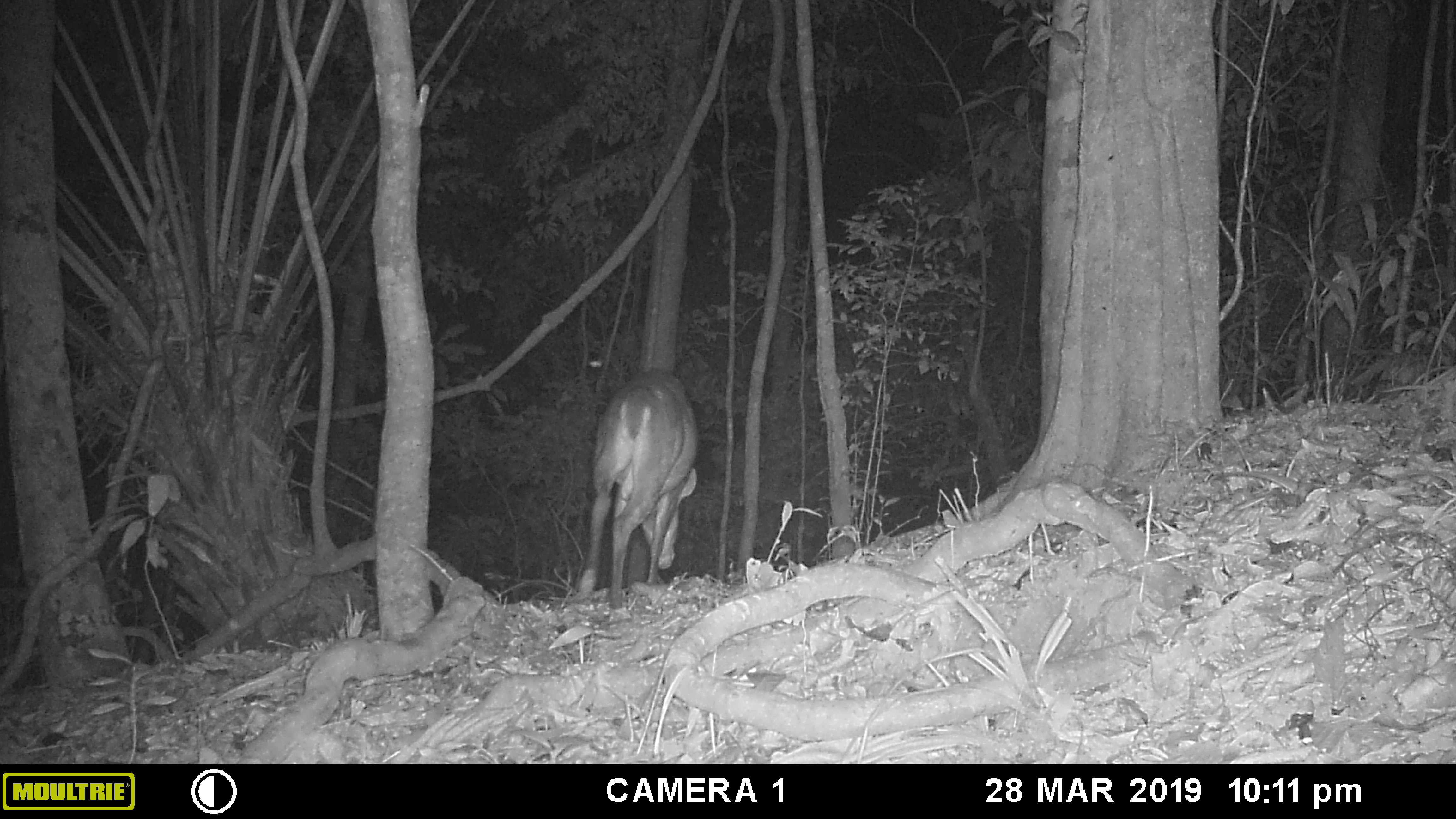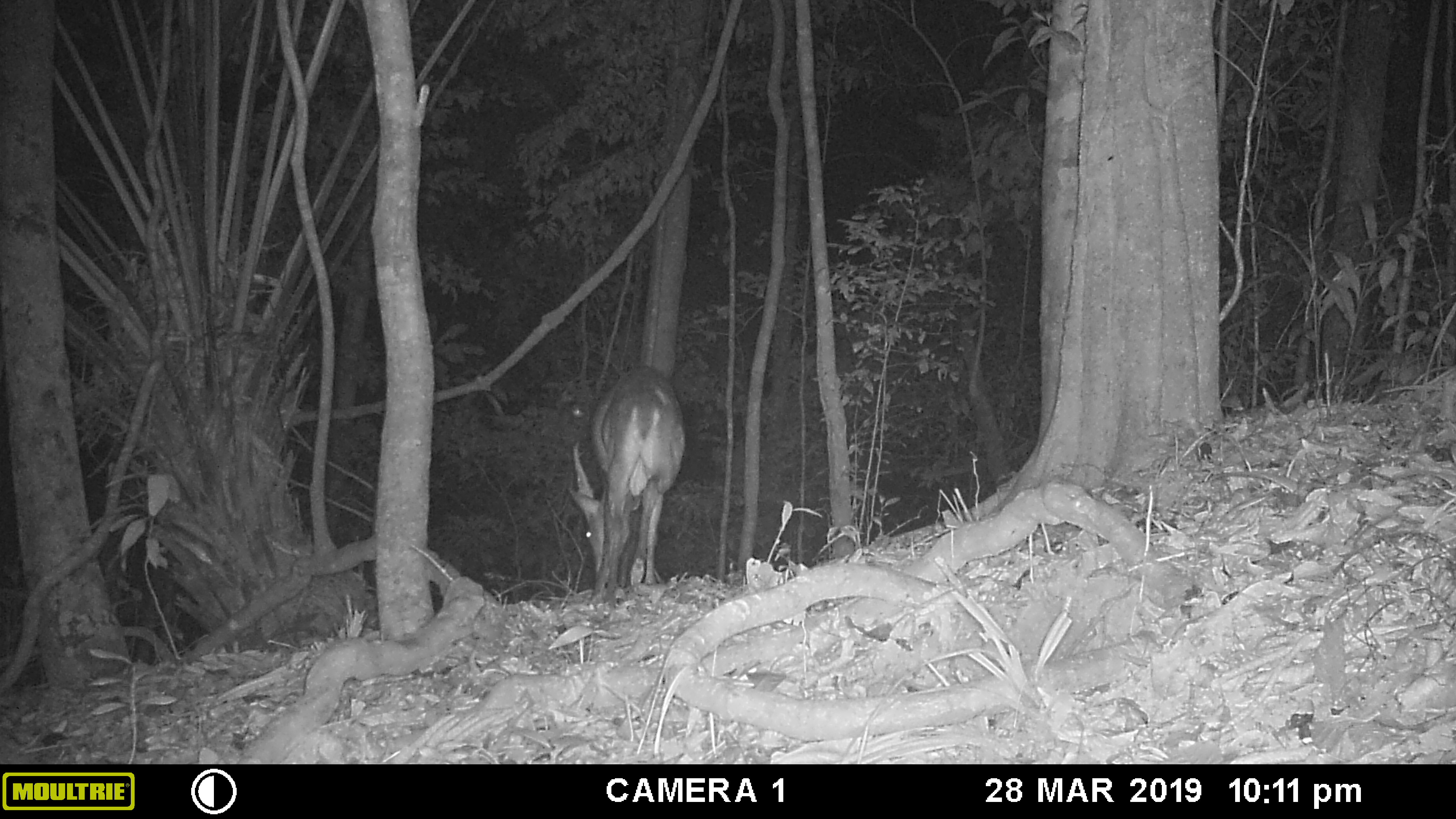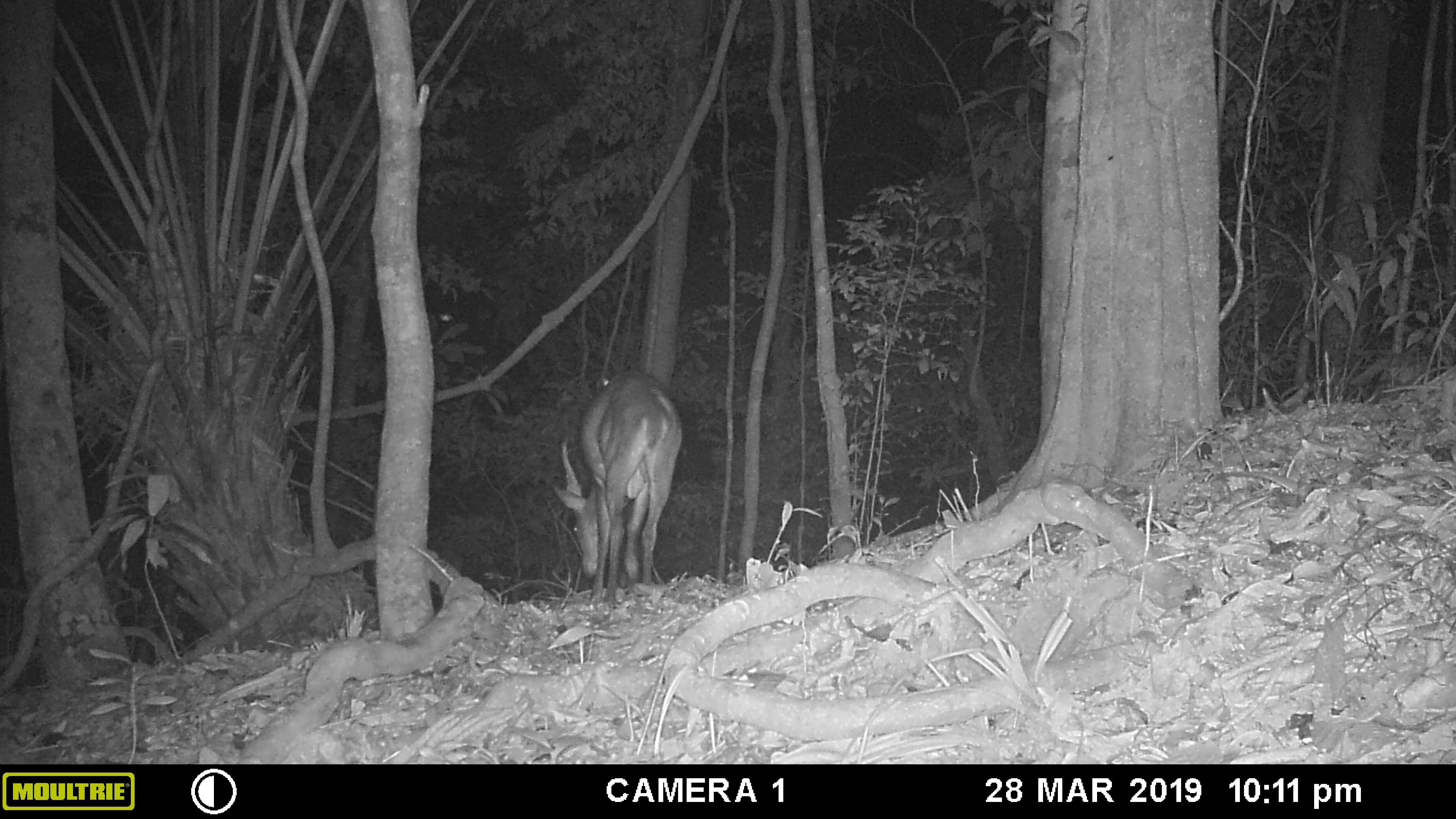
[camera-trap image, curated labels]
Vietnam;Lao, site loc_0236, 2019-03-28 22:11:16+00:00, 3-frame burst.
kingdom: Animalia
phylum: Chordata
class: Mammalia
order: Artiodactyla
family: Cervidae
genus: Muntiacus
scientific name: Muntiacus vuquangensis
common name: large-antlered muntjac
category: large antlered muntjac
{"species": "large antlered muntjac (large-antlered muntjac) (Muntiacus vuquangensis)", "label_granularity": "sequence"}